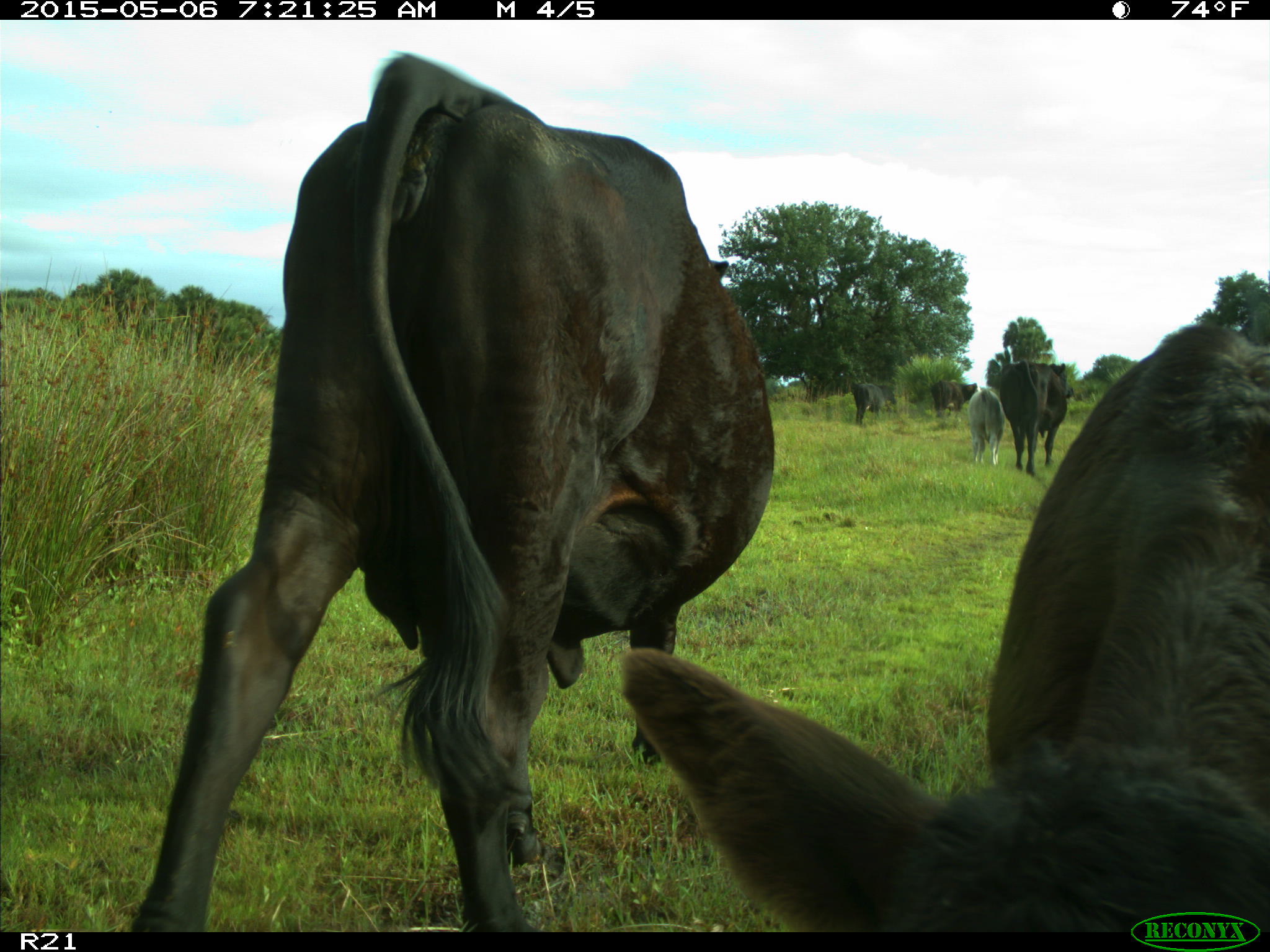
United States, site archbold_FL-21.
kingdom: Animalia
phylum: Chordata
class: Mammalia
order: Artiodactyla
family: Bovidae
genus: Bos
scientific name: Bos taurus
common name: domestic cow